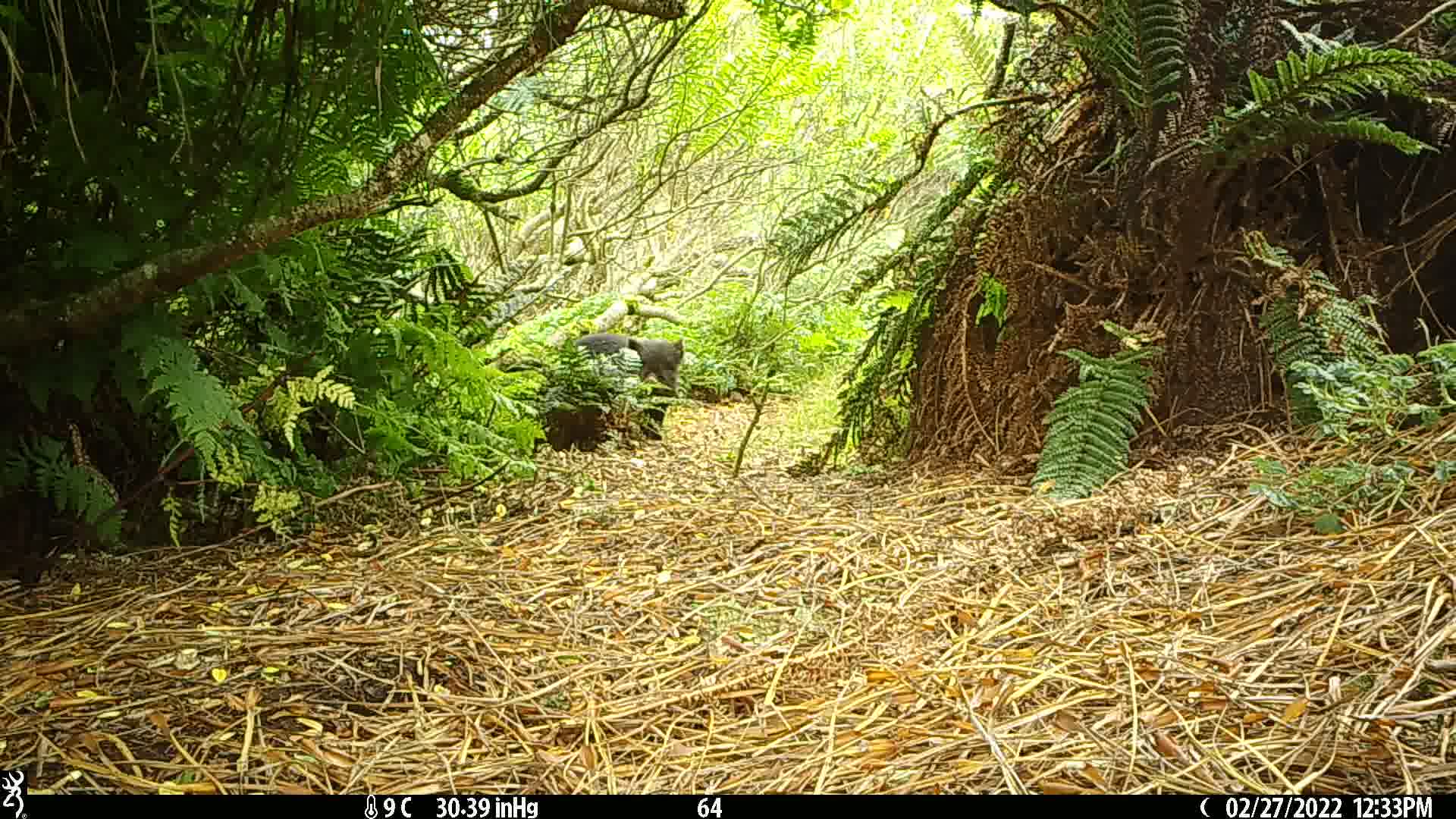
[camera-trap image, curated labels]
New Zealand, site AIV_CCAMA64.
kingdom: Animalia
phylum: Chordata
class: Mammalia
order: Artiodactyla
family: Suidae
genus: Sus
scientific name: Sus scrofa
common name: pig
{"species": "pig (Sus scrofa)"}